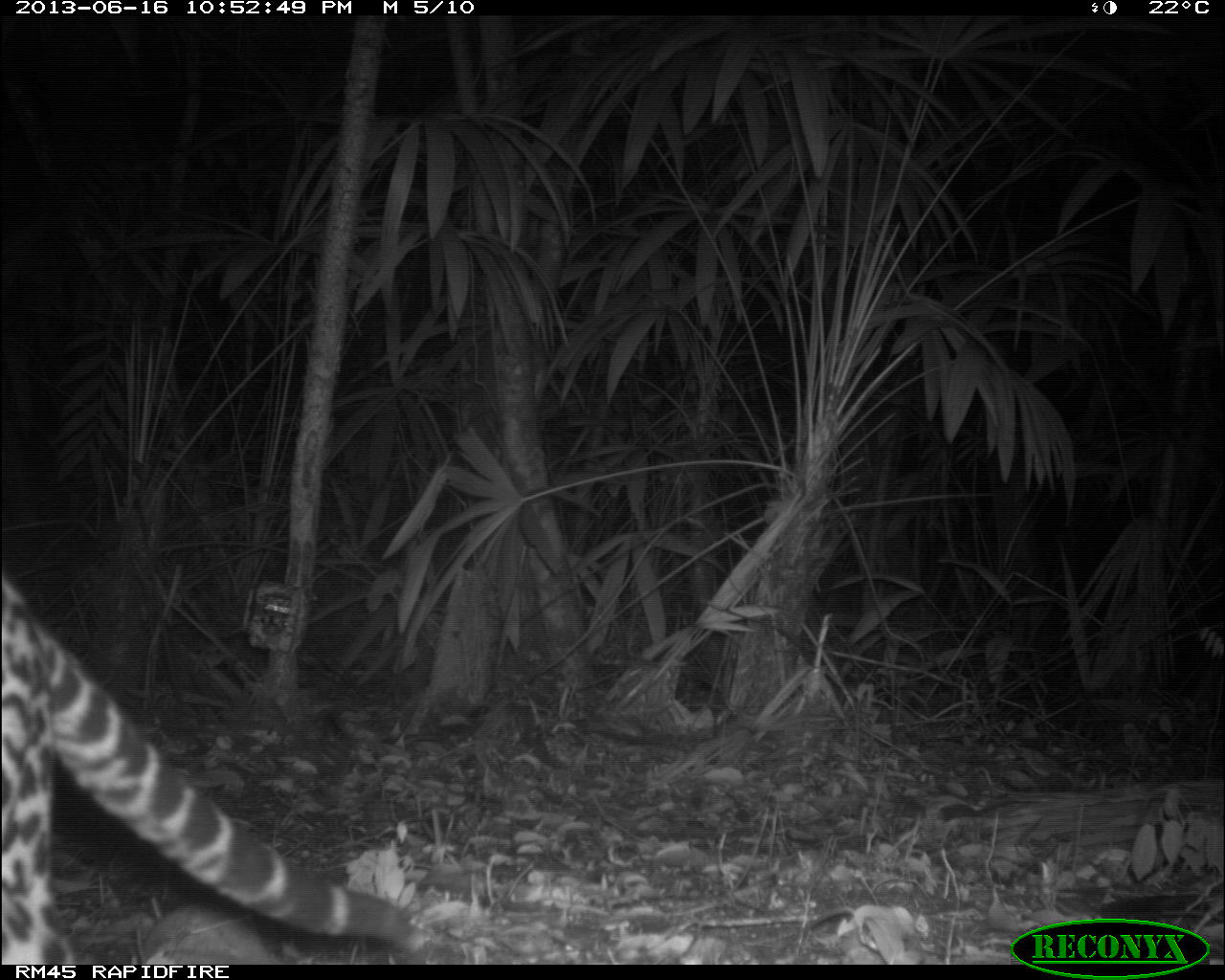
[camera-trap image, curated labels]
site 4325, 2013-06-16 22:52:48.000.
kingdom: Animalia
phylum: Chordata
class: Mammalia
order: Carnivora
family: Felidae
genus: Leopardus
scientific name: Leopardus pardalis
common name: ocelot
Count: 1.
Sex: male.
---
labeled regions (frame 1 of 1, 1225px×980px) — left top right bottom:
leopardus pardalis: 1 573 427 965